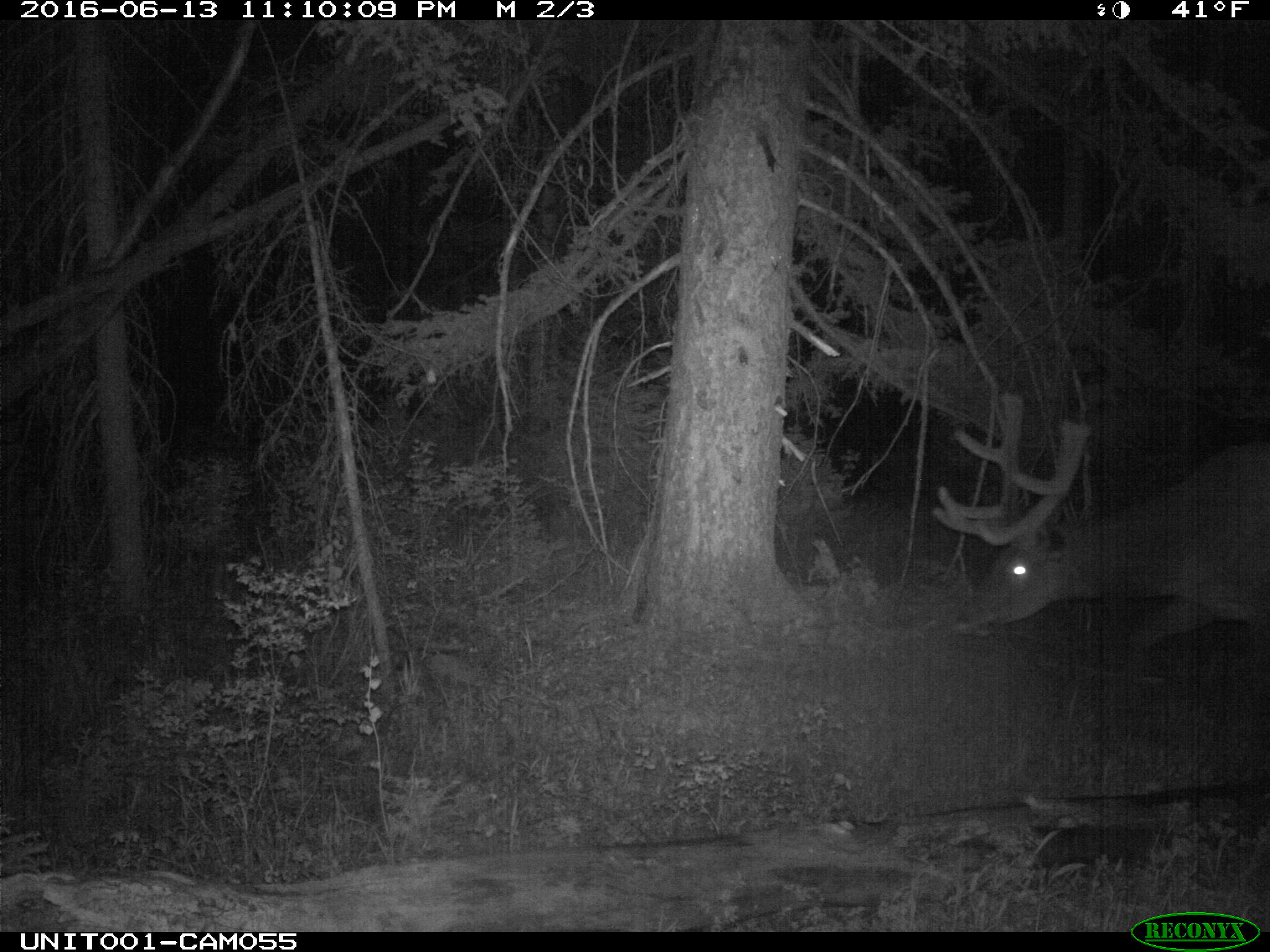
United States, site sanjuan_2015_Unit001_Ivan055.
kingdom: Animalia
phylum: Chordata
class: Mammalia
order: Artiodactyla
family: Cervidae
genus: Cervus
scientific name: Cervus elaphus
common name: red deer